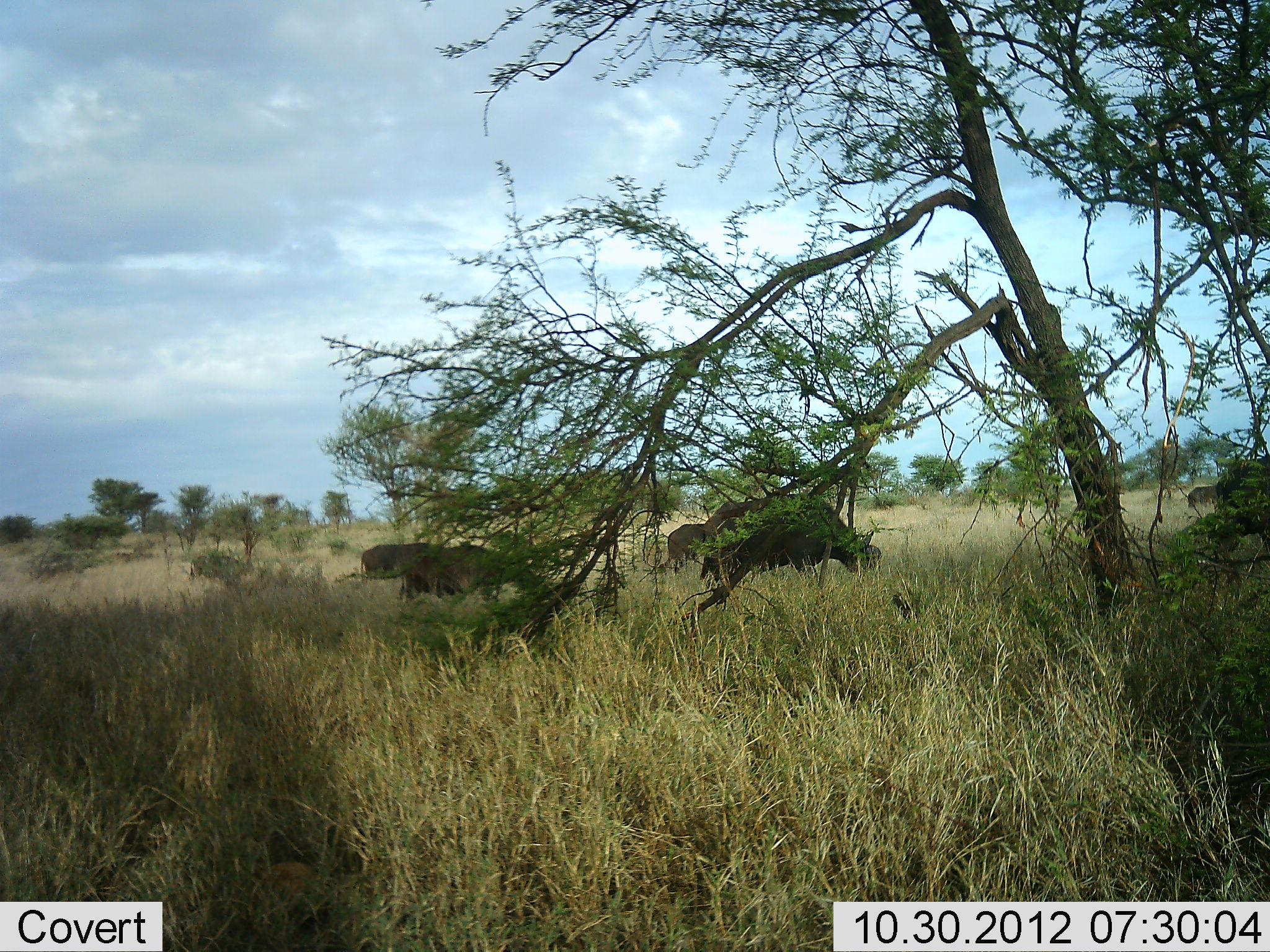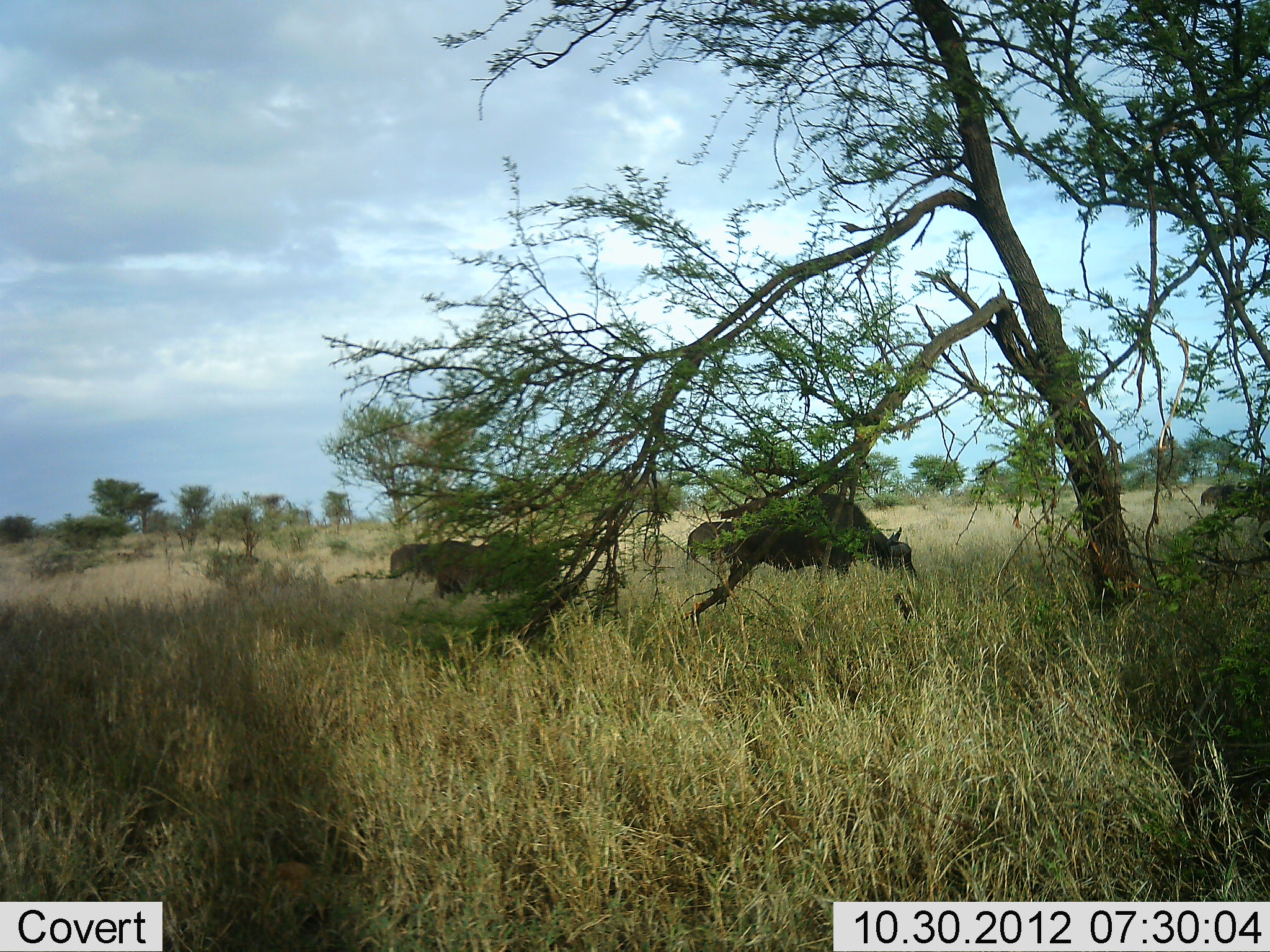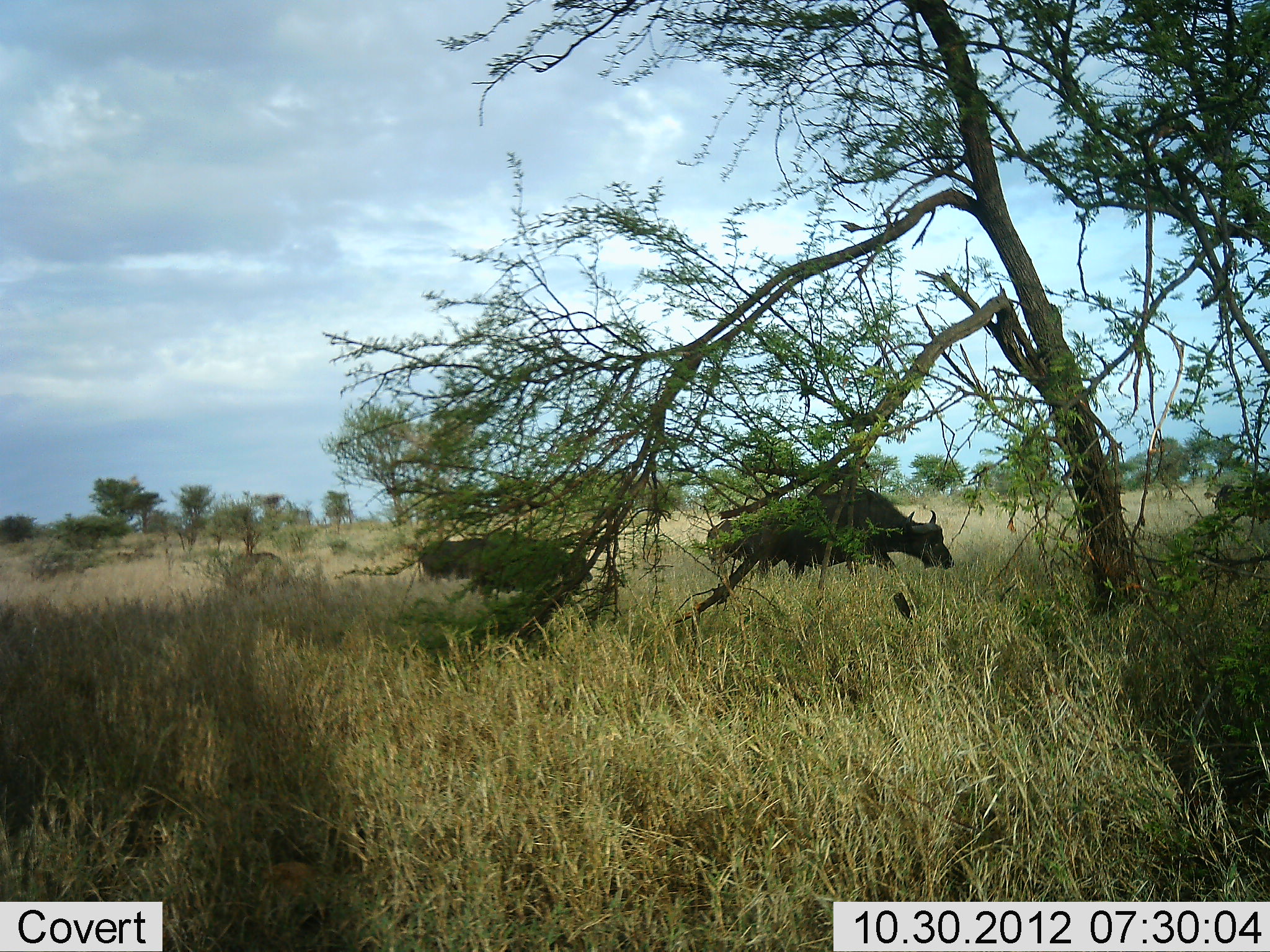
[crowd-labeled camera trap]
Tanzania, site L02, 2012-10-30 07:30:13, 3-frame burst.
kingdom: Animalia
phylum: Chordata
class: Mammalia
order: Artiodactyla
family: Bovidae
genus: Syncerus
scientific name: Syncerus caffer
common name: cape buffalo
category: buffalo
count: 6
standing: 10%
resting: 10%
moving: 80%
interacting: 0%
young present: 0%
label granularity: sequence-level